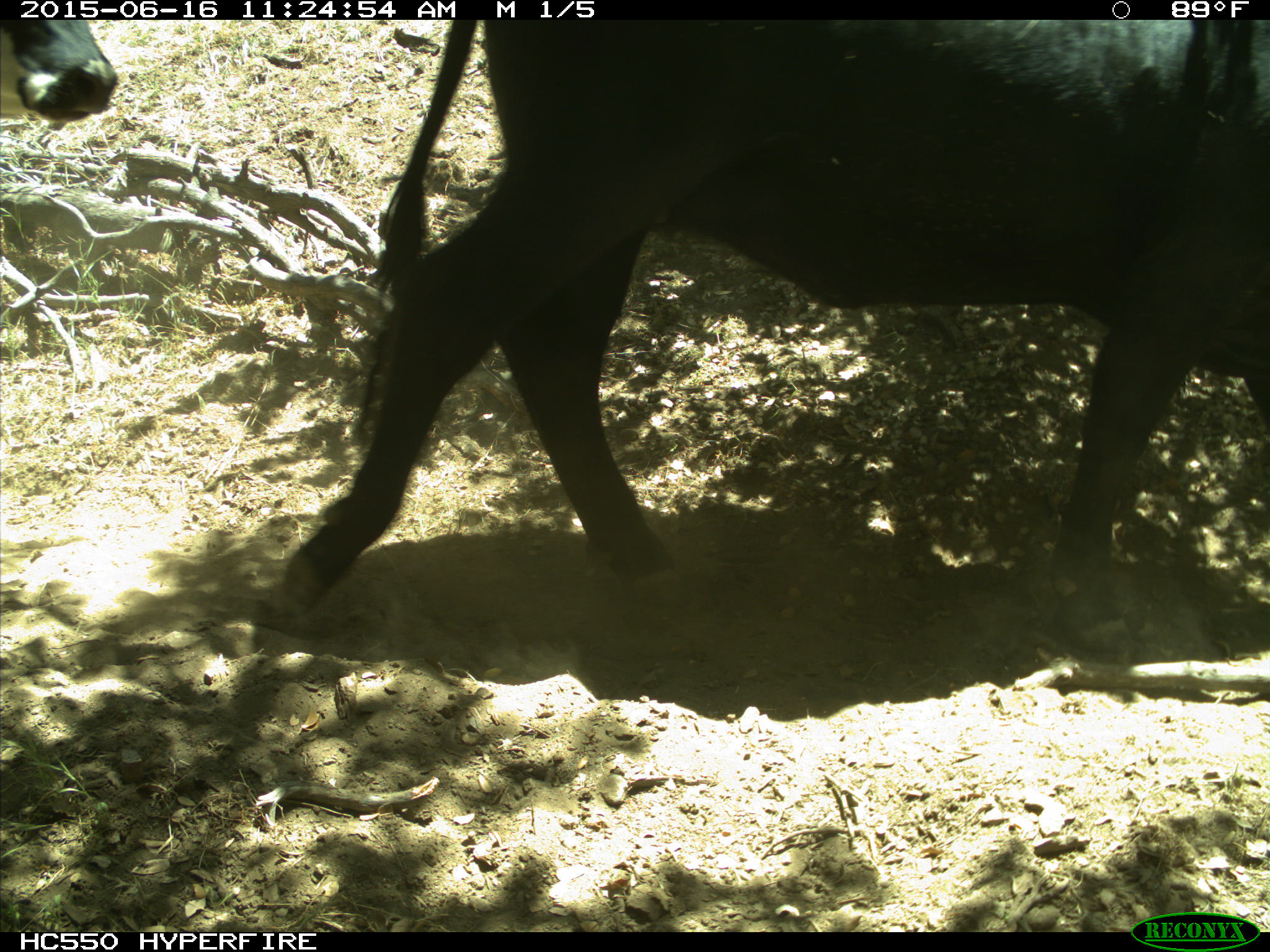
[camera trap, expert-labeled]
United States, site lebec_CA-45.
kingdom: Animalia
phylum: Chordata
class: Mammalia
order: Artiodactyla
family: Bovidae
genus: Bos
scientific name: Bos taurus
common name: domestic cow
Bos taurus (domestic cow).